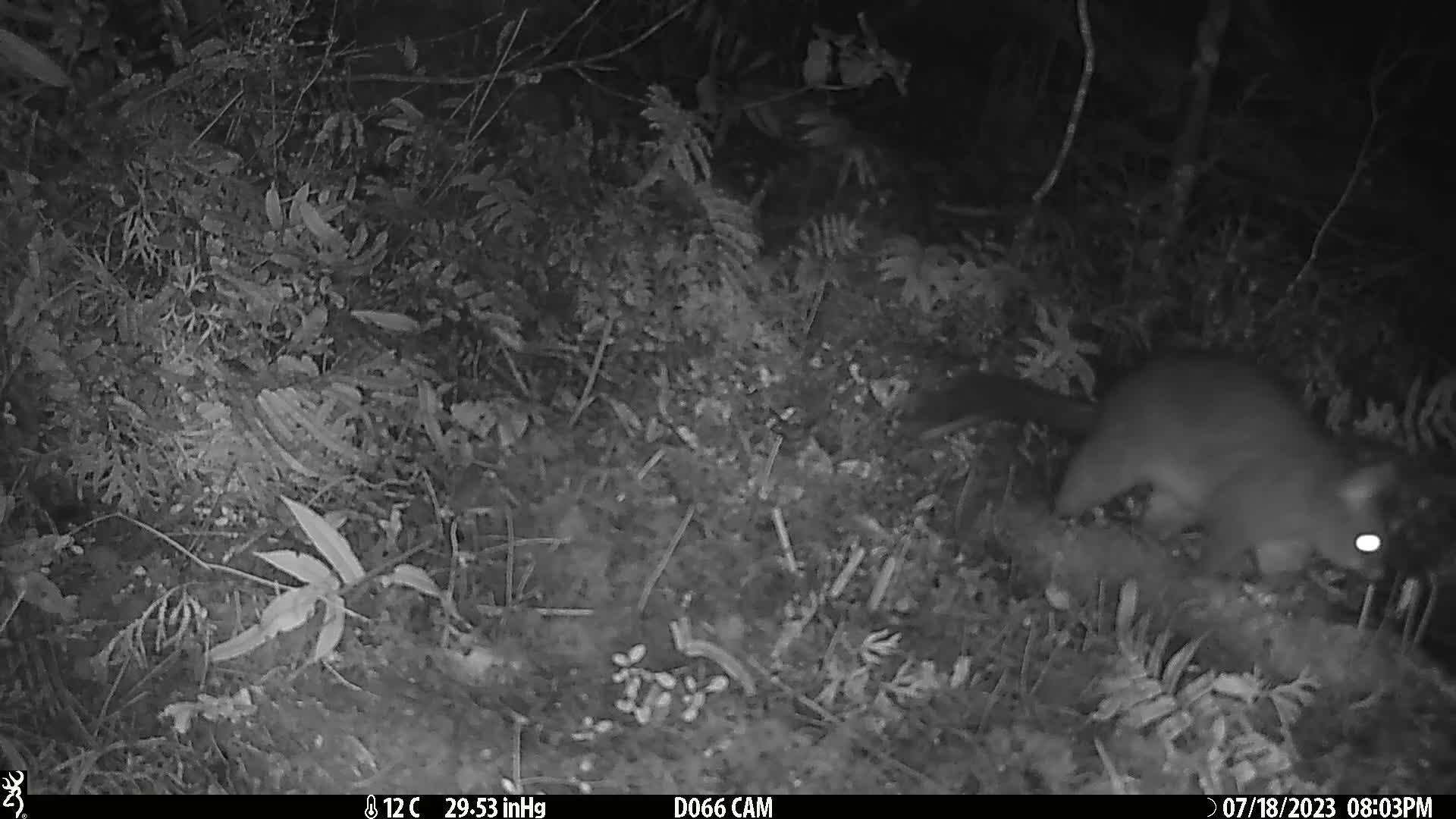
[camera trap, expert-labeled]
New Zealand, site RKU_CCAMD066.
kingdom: Animalia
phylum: Chordata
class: Mammalia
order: Diprotodontia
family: Phalangeridae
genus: Trichosurus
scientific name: Trichosurus vulpecula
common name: common brushtail possum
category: possum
Possum (common brushtail possum) (Trichosurus vulpecula).